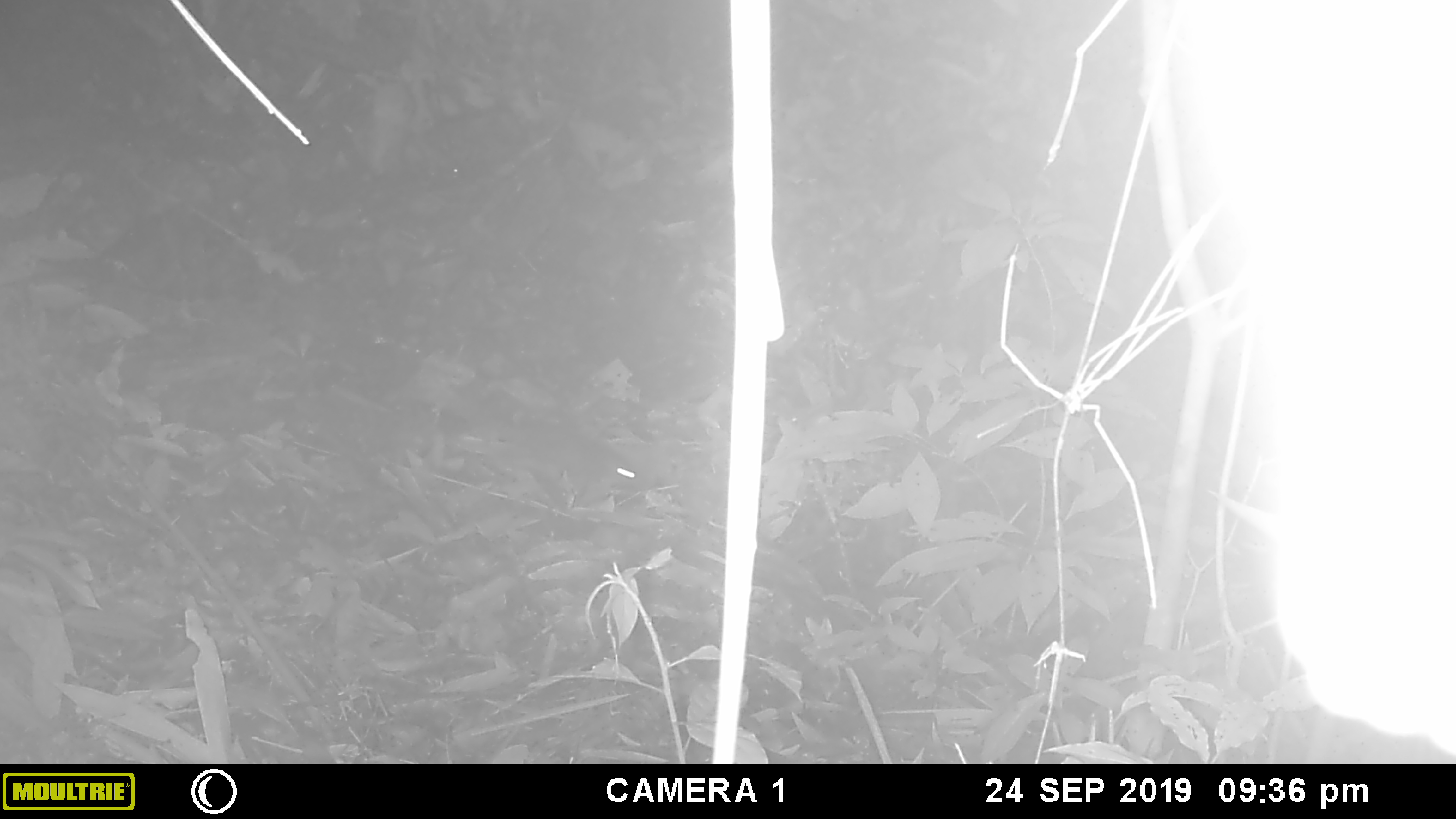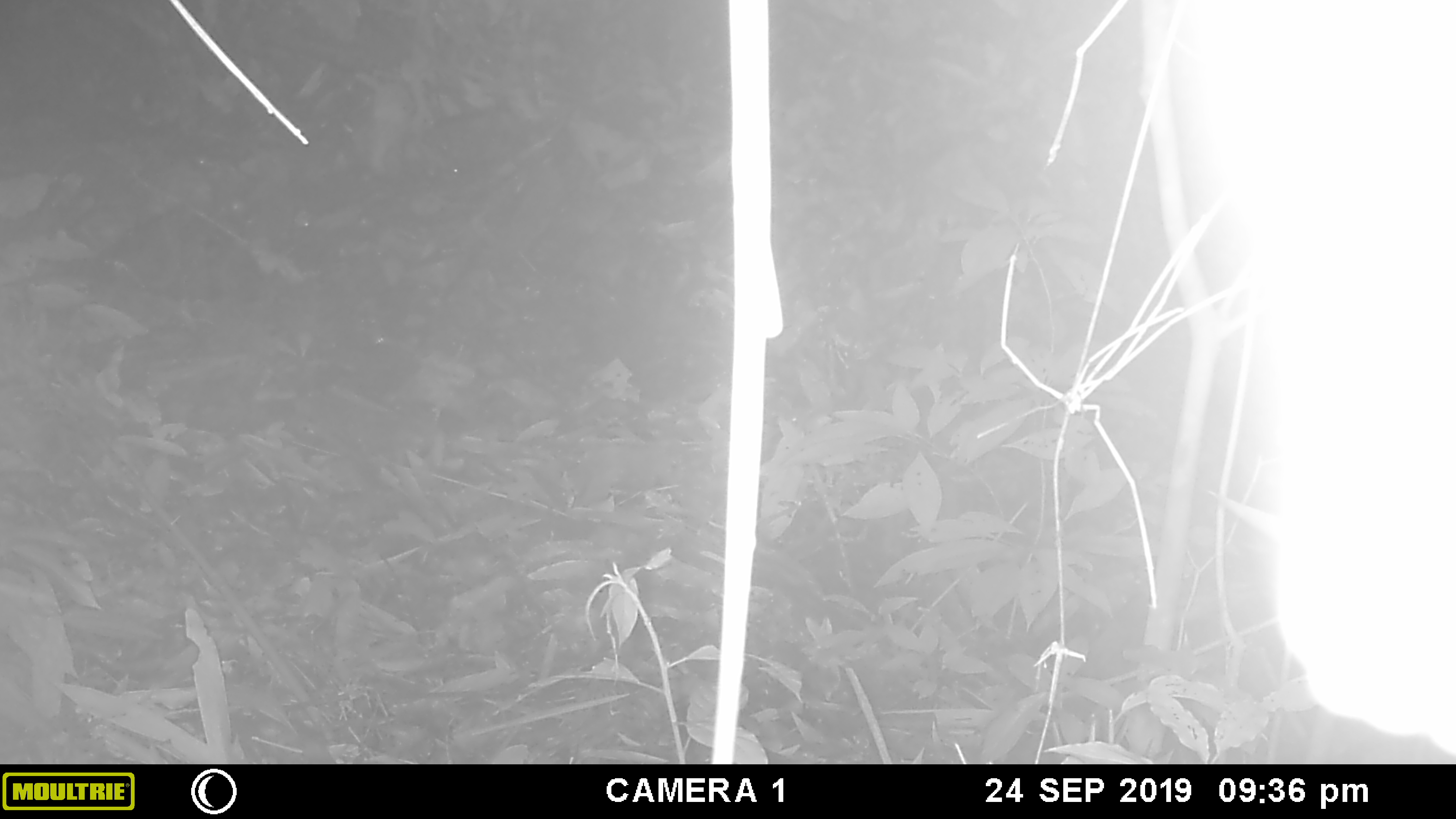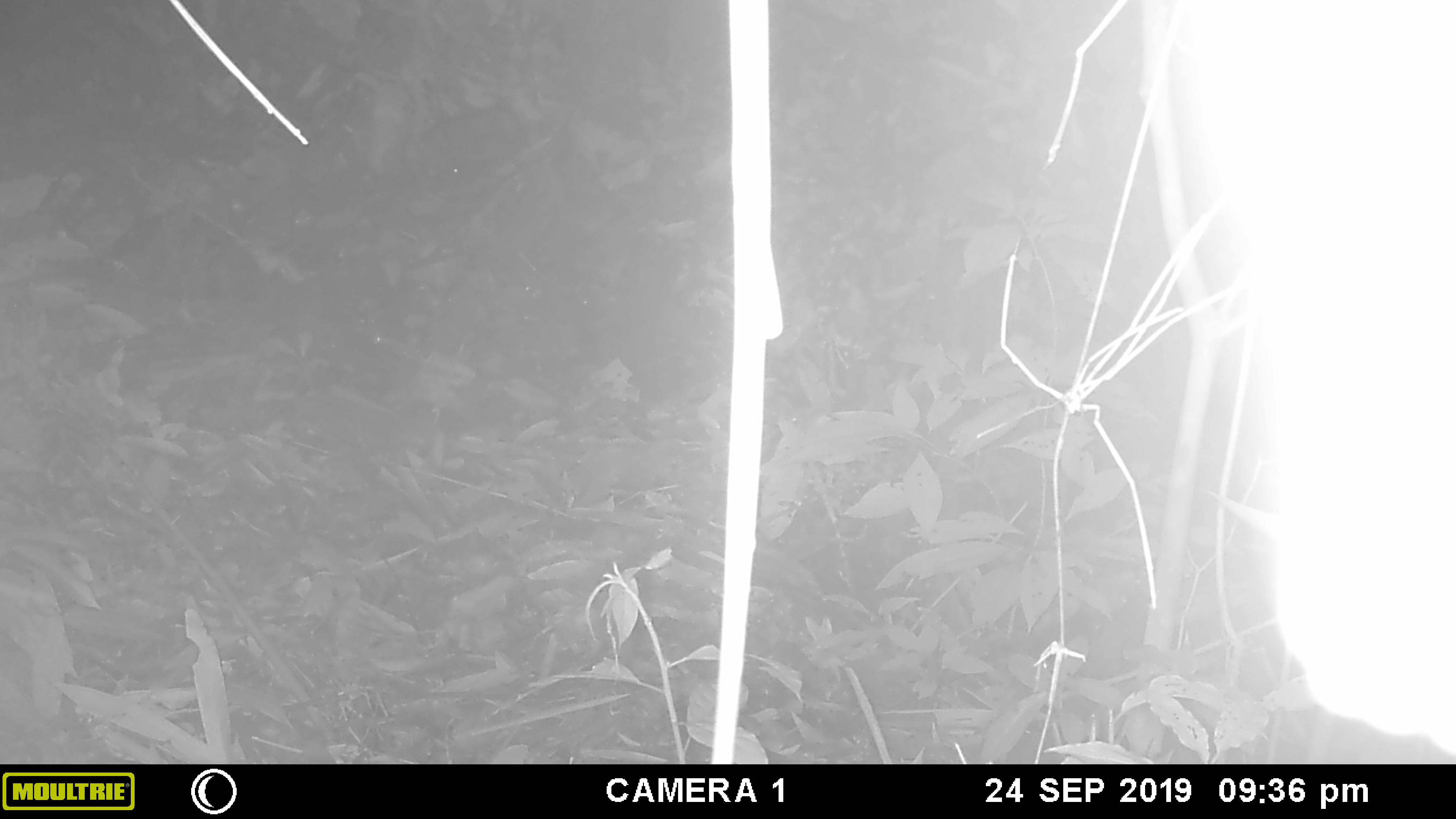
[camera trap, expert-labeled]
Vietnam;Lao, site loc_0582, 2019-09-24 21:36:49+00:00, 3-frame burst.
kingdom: Animalia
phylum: Chordata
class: Mammalia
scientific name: Mammalia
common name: mammal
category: unidentified small mammal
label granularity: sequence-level